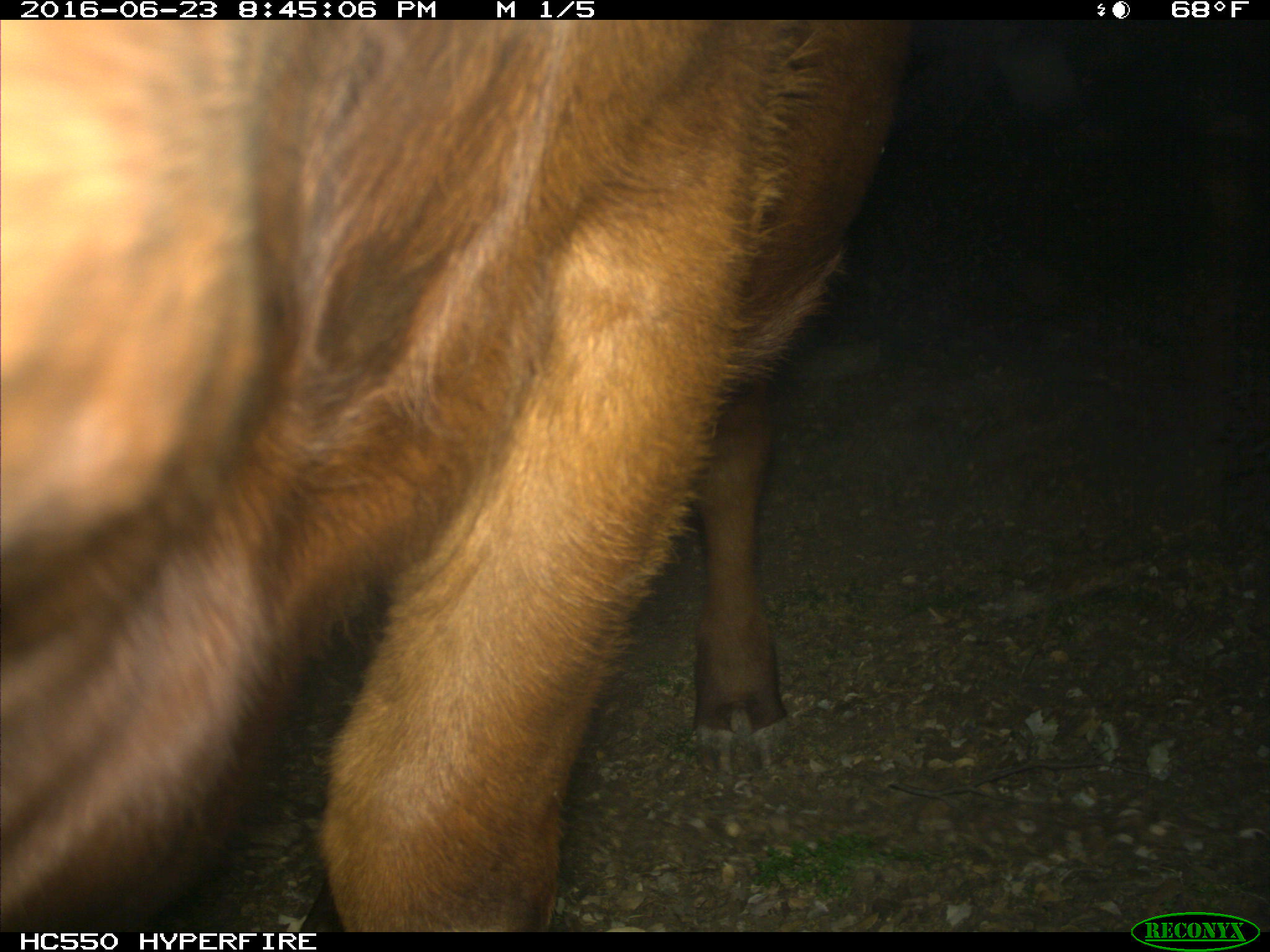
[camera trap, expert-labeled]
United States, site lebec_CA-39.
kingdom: Animalia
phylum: Chordata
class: Mammalia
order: Artiodactyla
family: Bovidae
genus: Bos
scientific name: Bos taurus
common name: domestic cow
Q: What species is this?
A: Bos taurus (domestic cow).